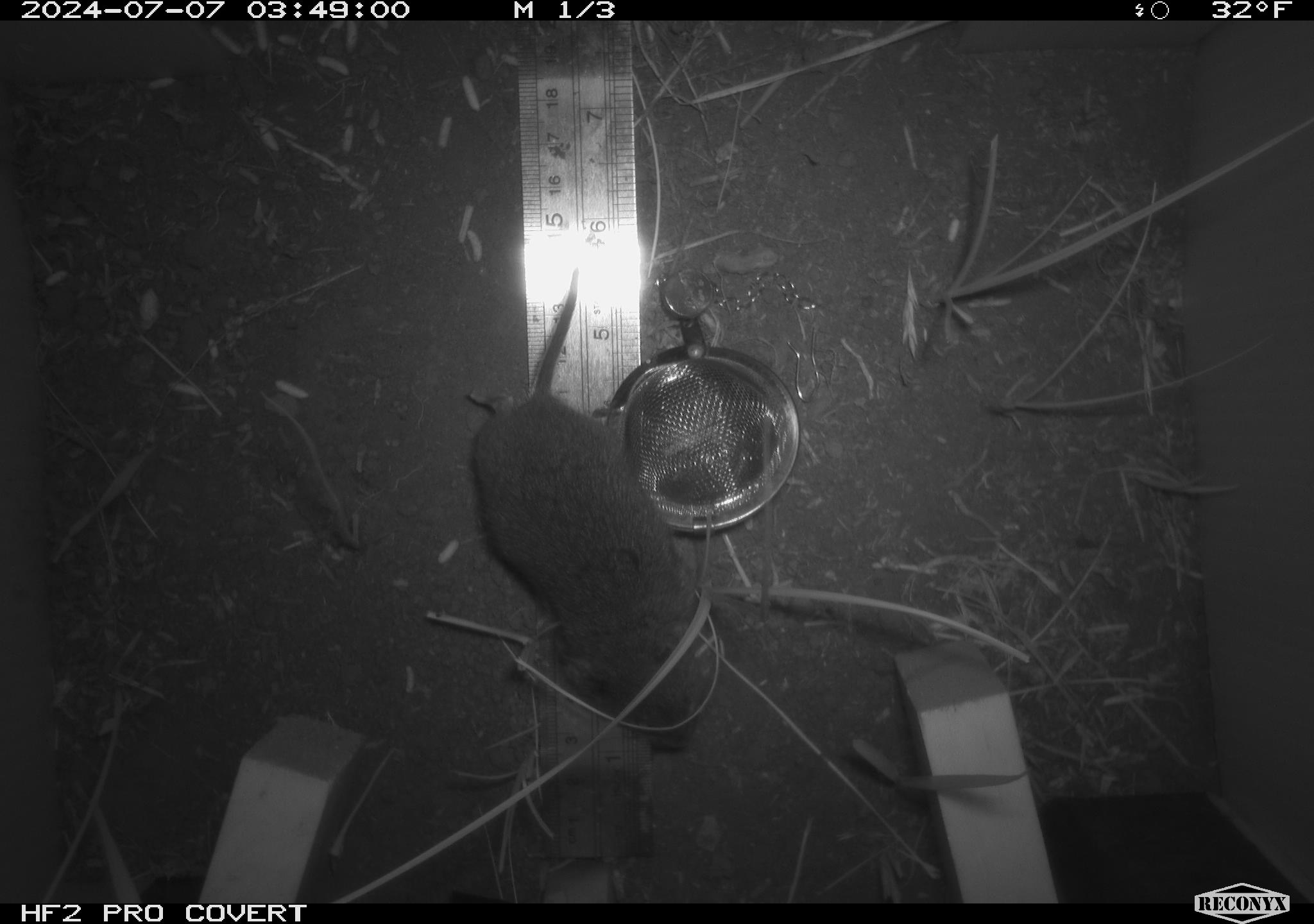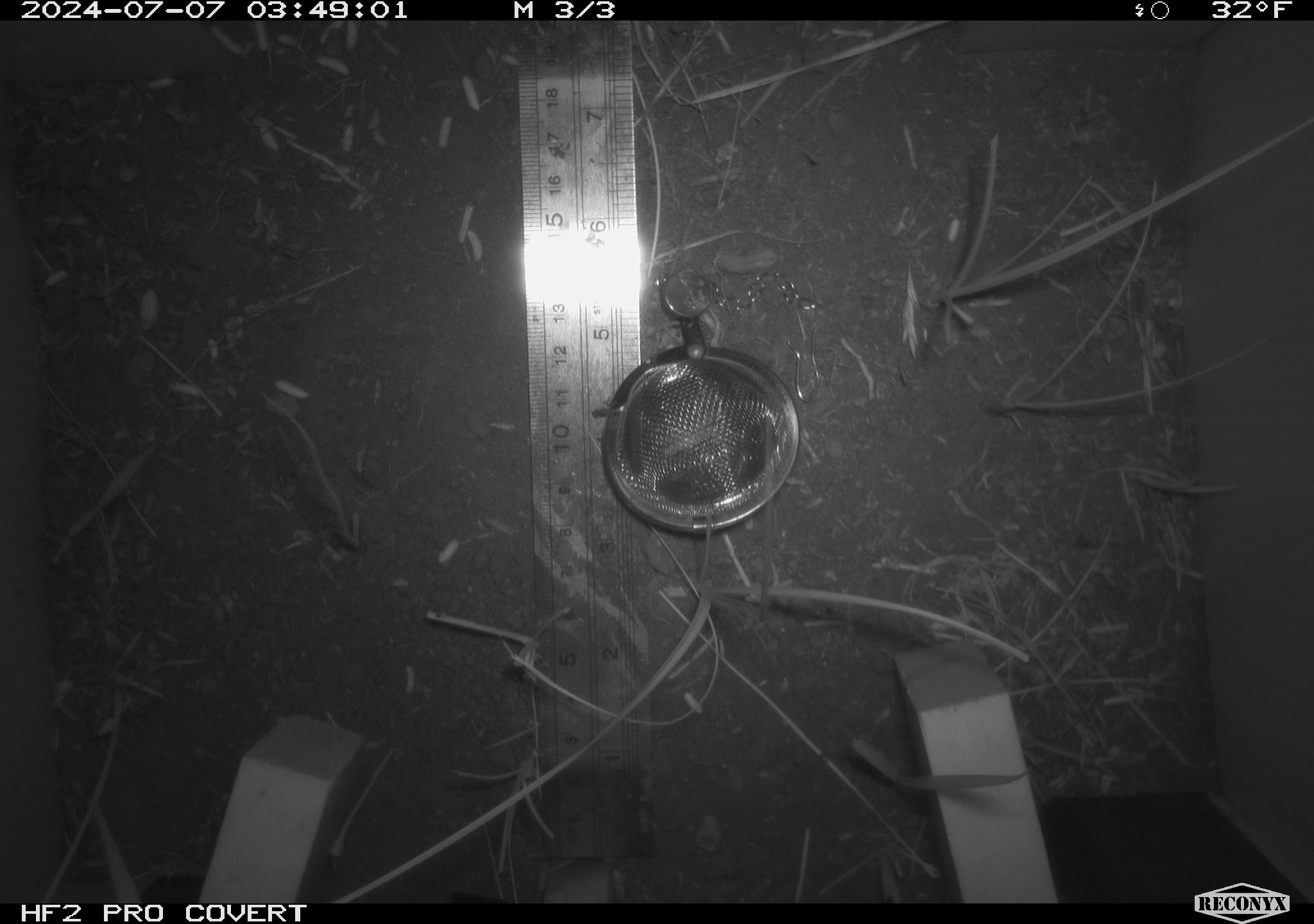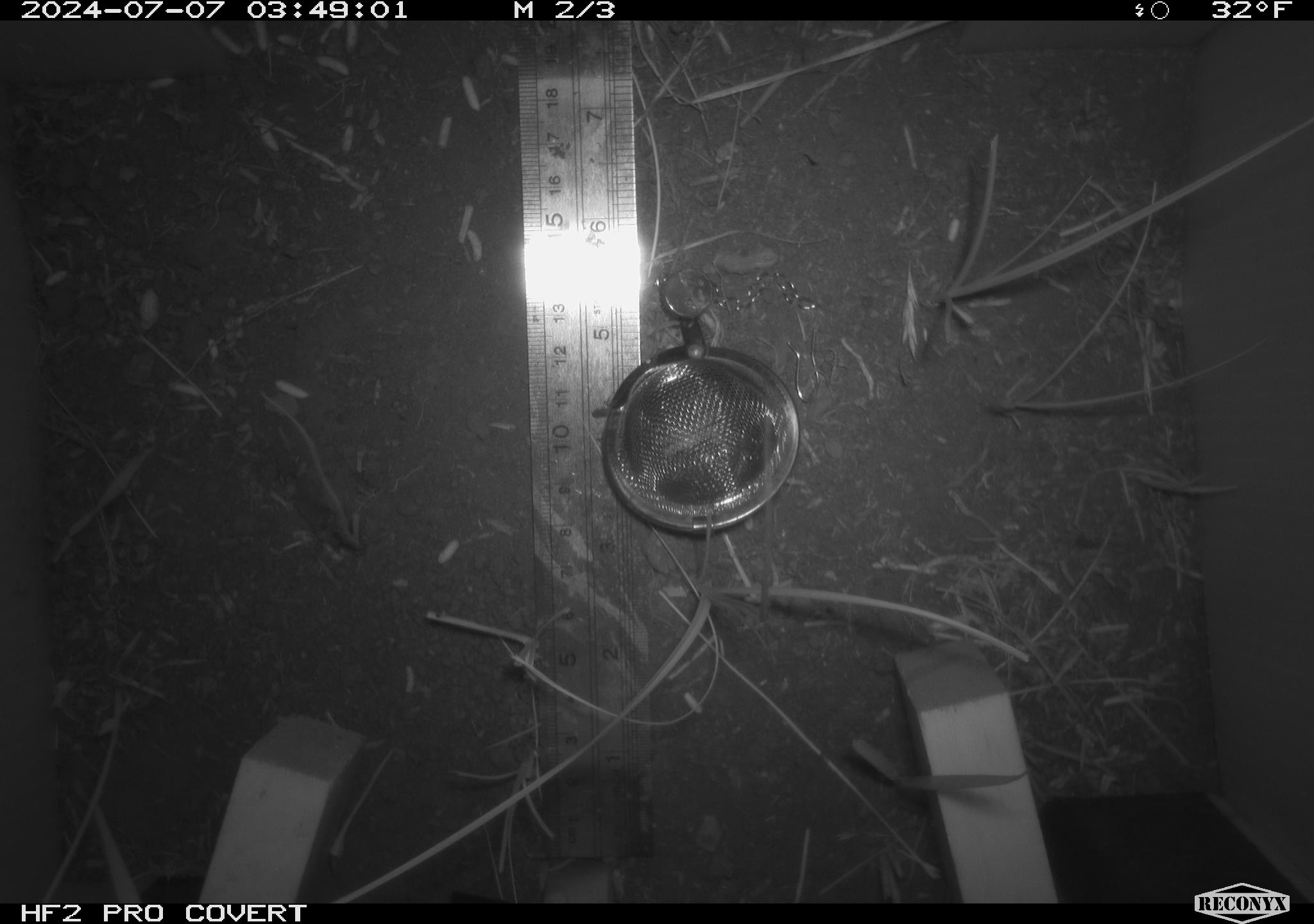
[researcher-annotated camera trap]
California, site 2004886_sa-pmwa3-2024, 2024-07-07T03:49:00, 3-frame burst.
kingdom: Animalia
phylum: Chordata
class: Mammalia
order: Rodentia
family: Cricetidae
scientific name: Arvicolinae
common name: voles, lemmings, and muskrats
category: arvicolinae subfamily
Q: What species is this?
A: Arvicolinae subfamily (voles, lemmings, and muskrats) (Arvicolinae).